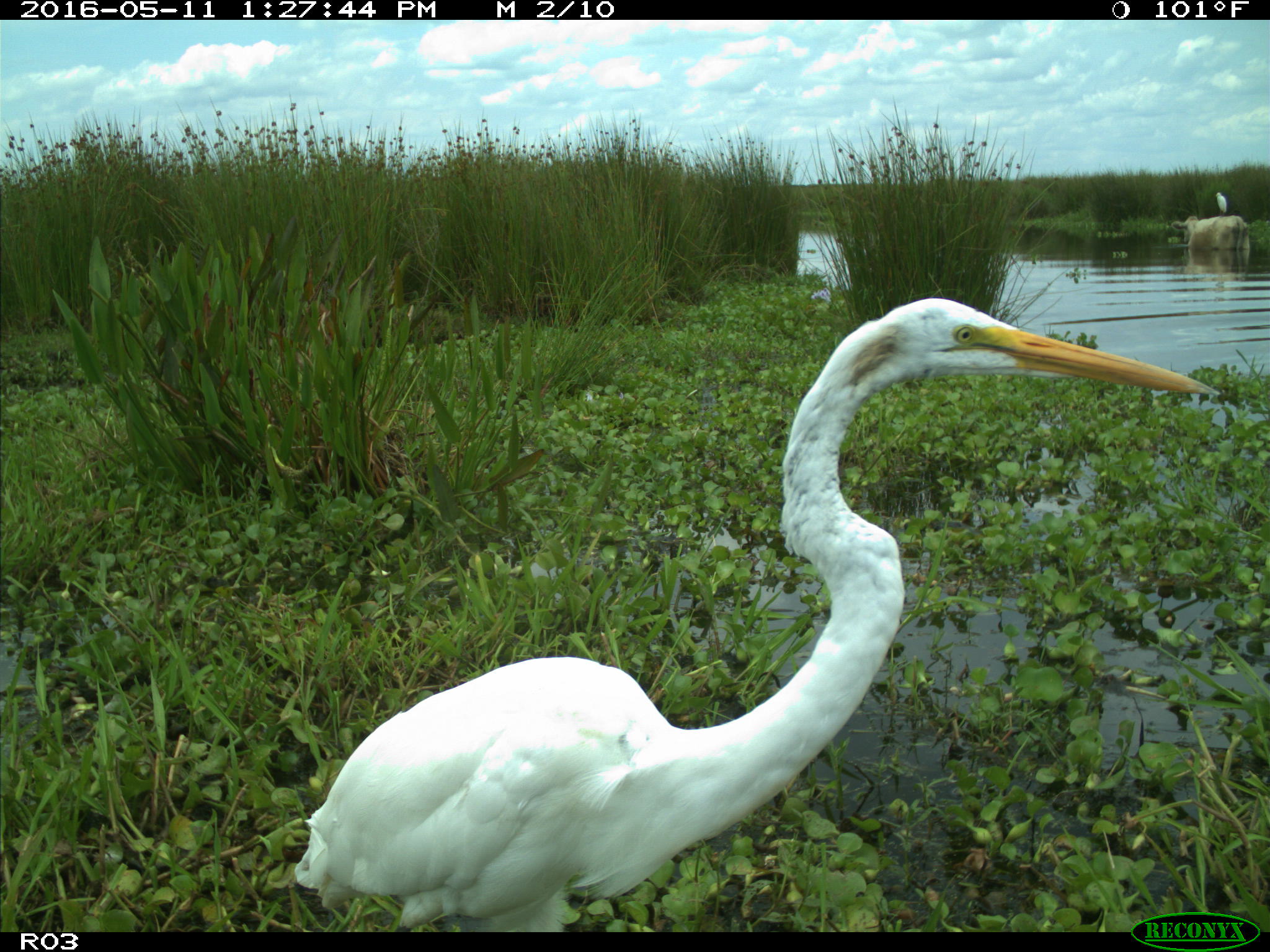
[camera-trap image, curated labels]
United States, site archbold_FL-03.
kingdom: Animalia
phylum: Chordata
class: Mammalia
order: Artiodactyla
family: Bovidae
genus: Bos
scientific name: Bos taurus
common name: domestic cow